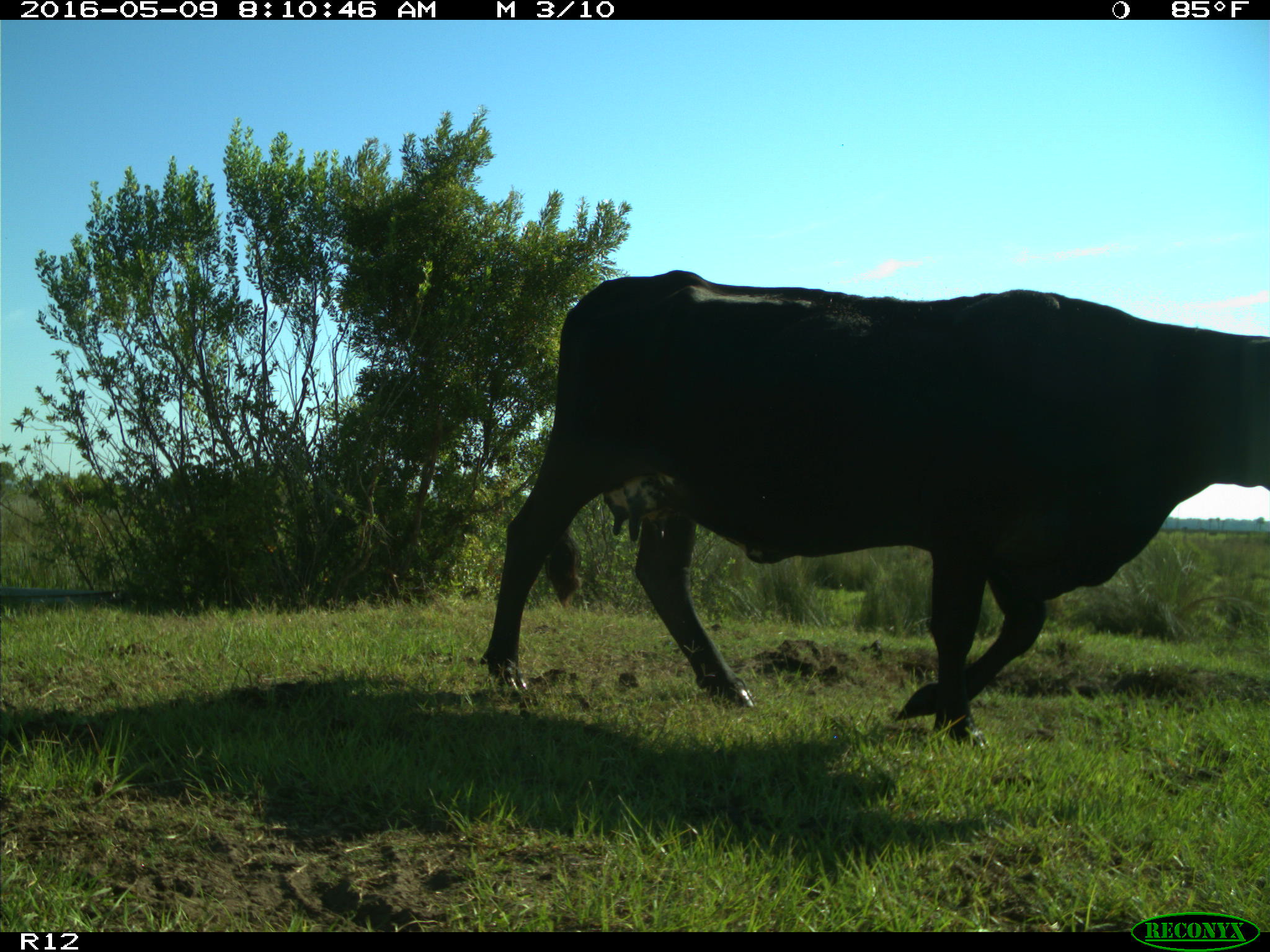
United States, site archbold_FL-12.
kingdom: Animalia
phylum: Chordata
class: Mammalia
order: Artiodactyla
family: Bovidae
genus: Bos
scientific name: Bos taurus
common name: domestic cow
Bos taurus (domestic cow).